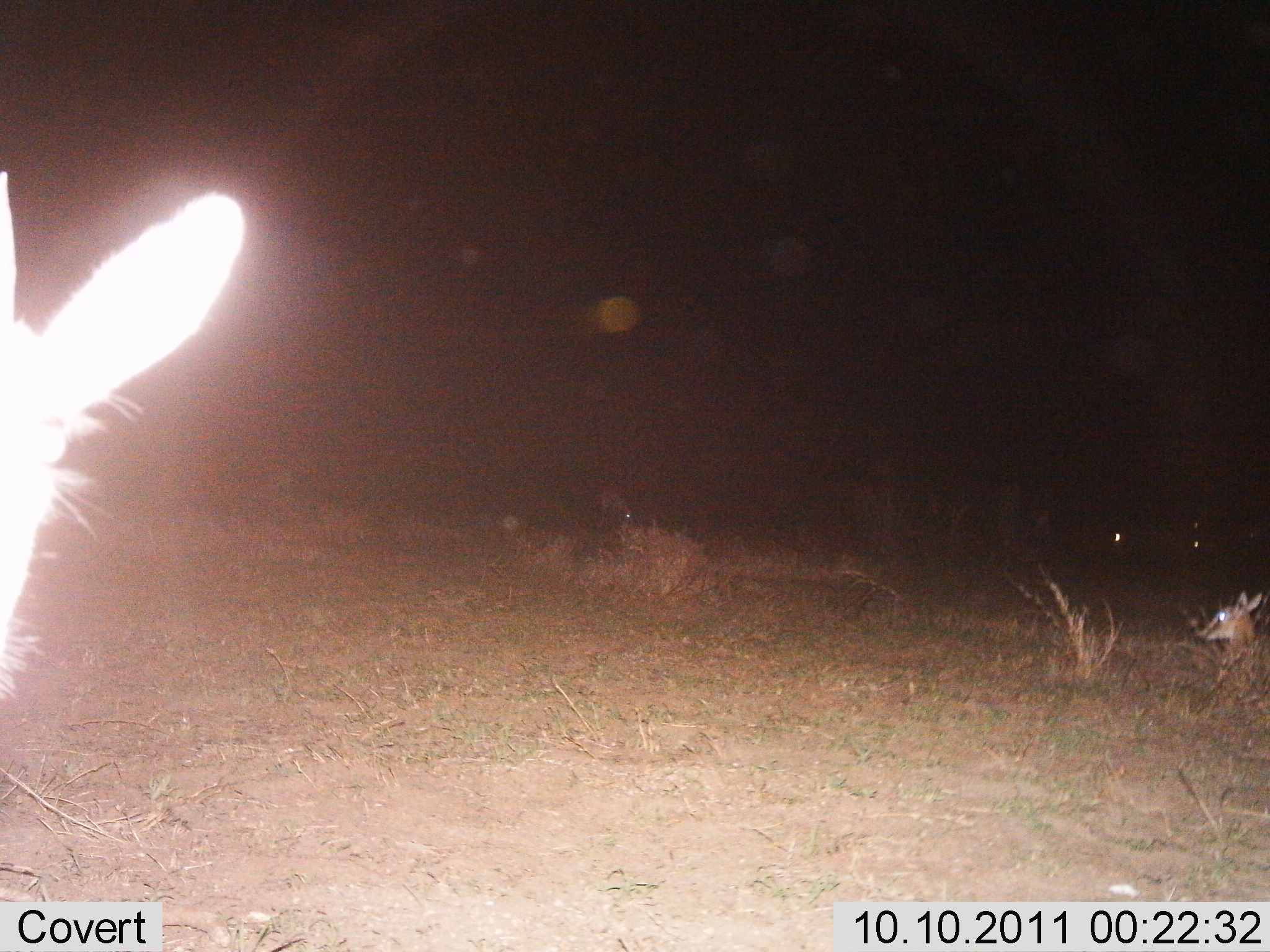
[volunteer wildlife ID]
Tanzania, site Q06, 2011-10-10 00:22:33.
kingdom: Animalia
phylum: Chordata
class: Mammalia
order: Artiodactyla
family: Bovidae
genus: Eudorcas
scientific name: Eudorcas thomsonii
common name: thomson's gazelle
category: gazellethomsons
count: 3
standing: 38%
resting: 100%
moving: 0%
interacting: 0%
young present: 0%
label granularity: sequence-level